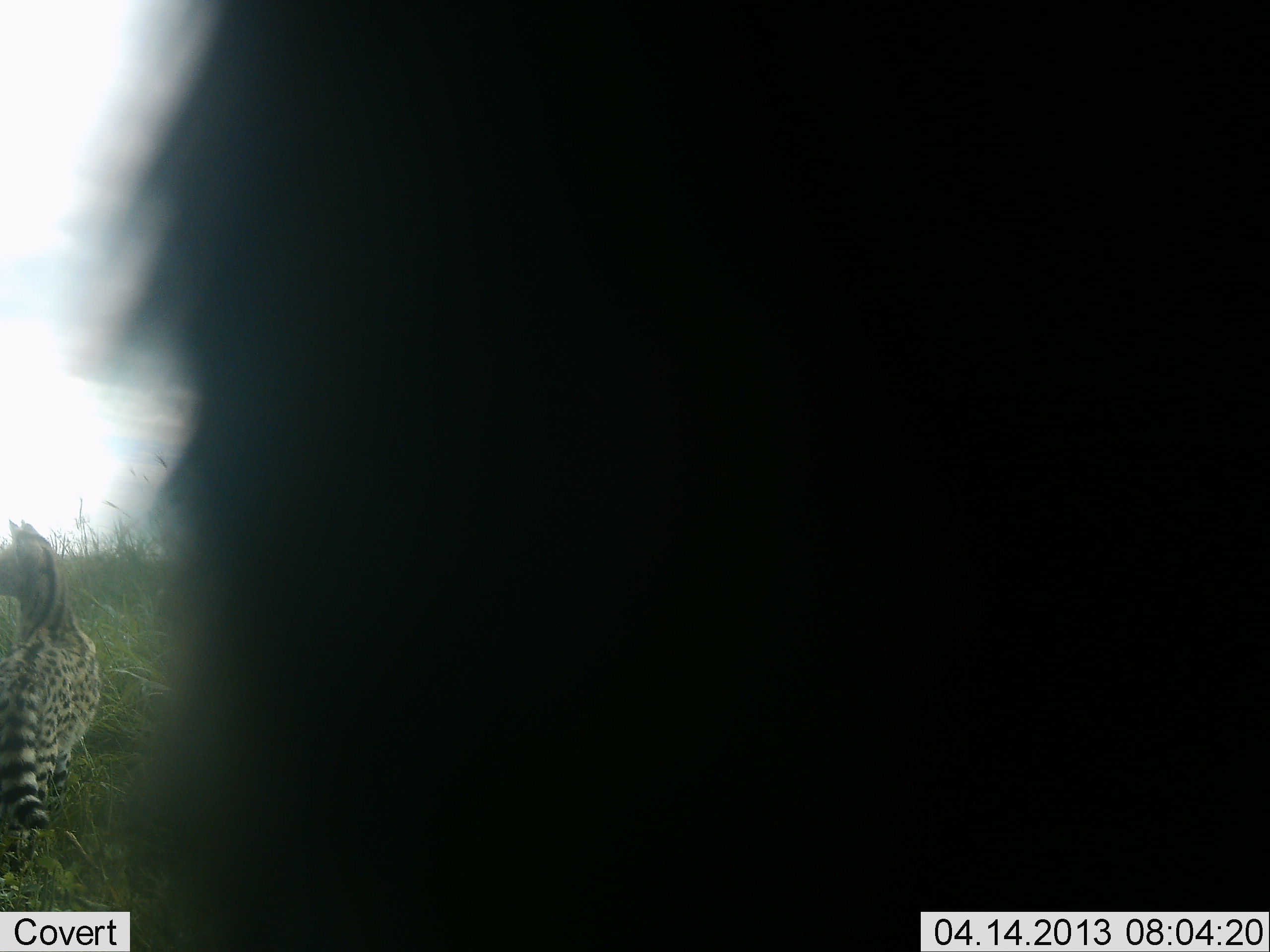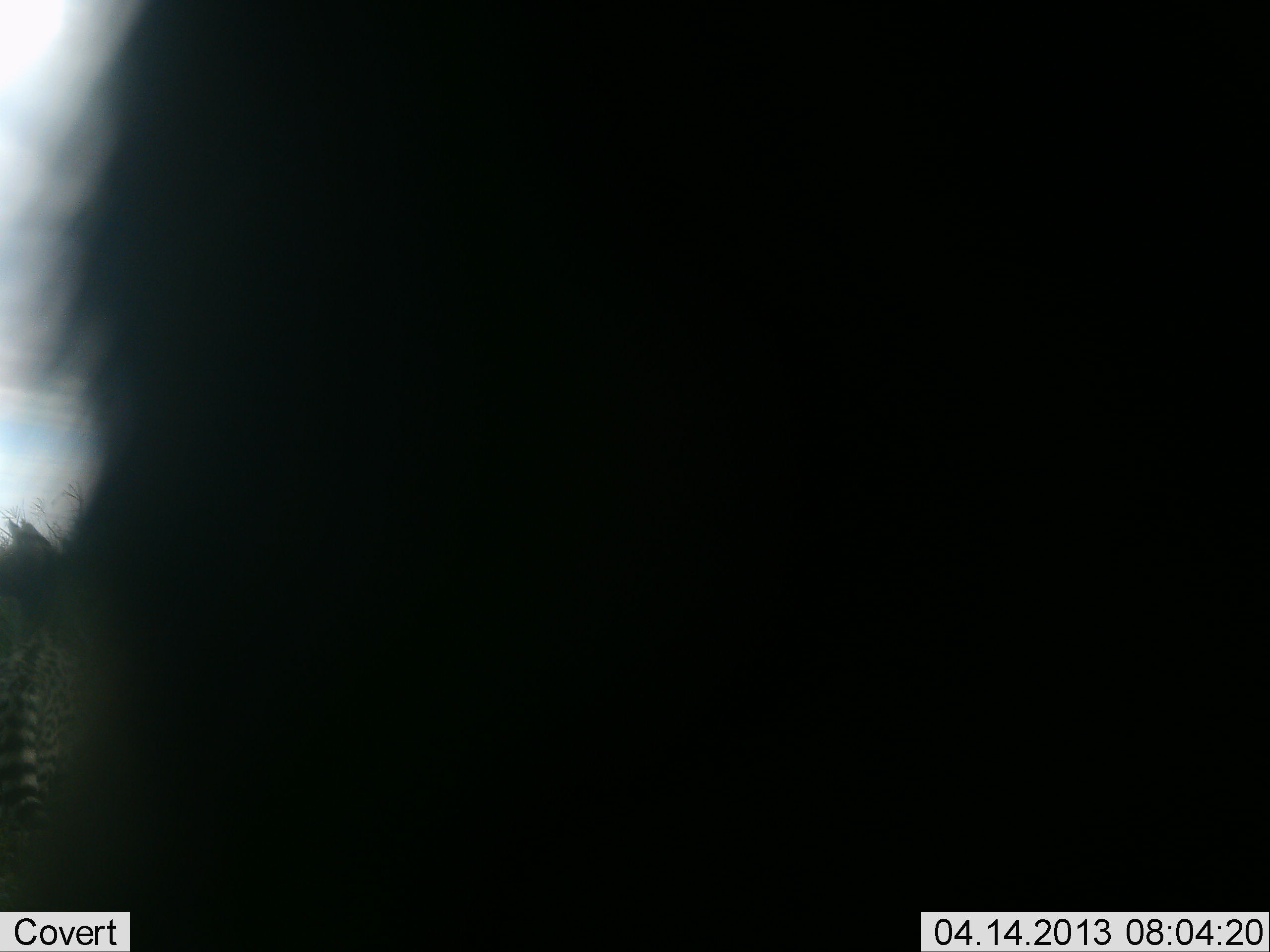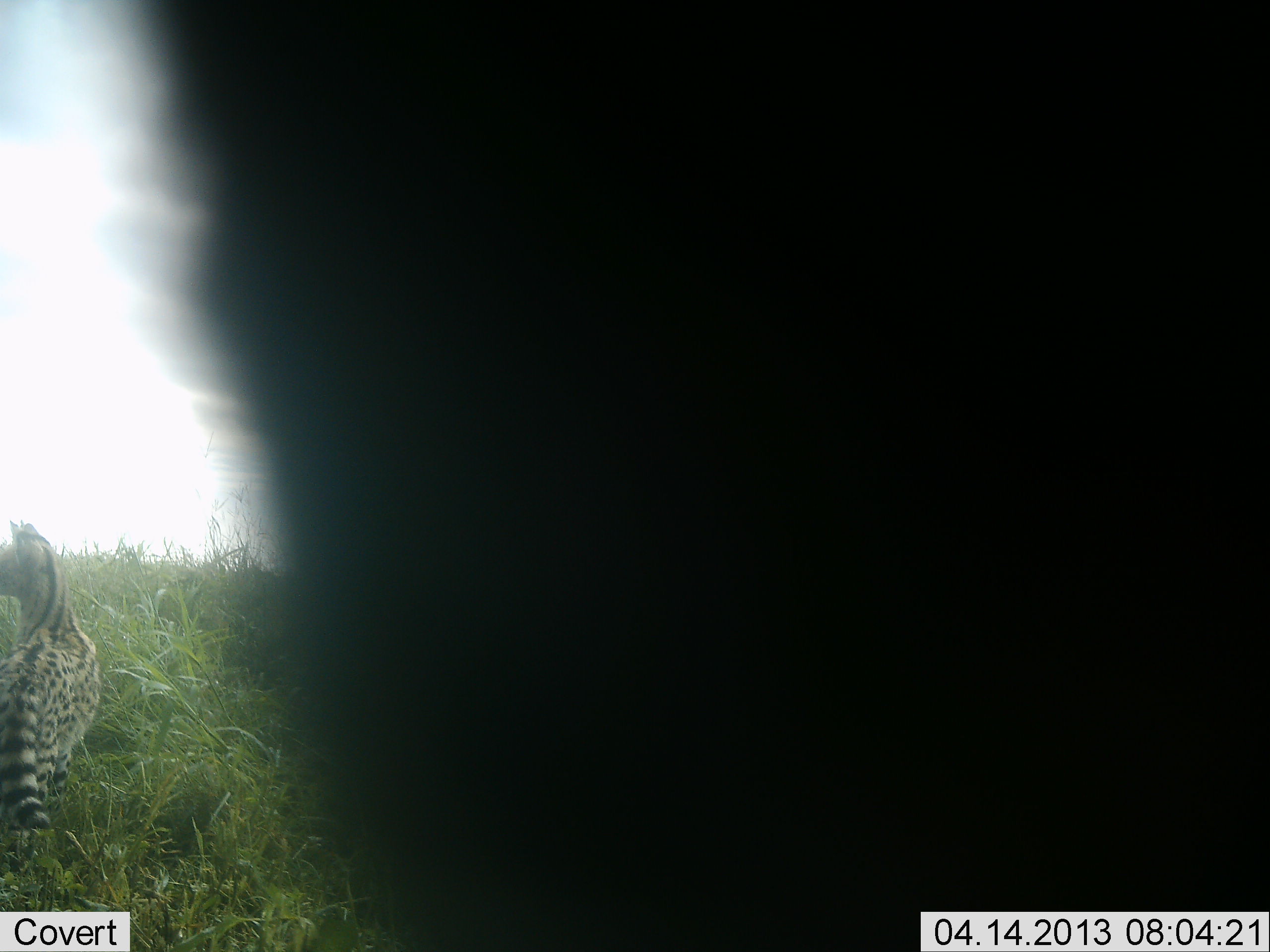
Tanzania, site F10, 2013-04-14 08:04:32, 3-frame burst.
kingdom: Animalia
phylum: Chordata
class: Mammalia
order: Carnivora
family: Felidae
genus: Leptailurus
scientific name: Leptailurus serval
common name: serval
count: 1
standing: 100%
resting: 0%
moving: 4%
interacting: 4%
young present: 0%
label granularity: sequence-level